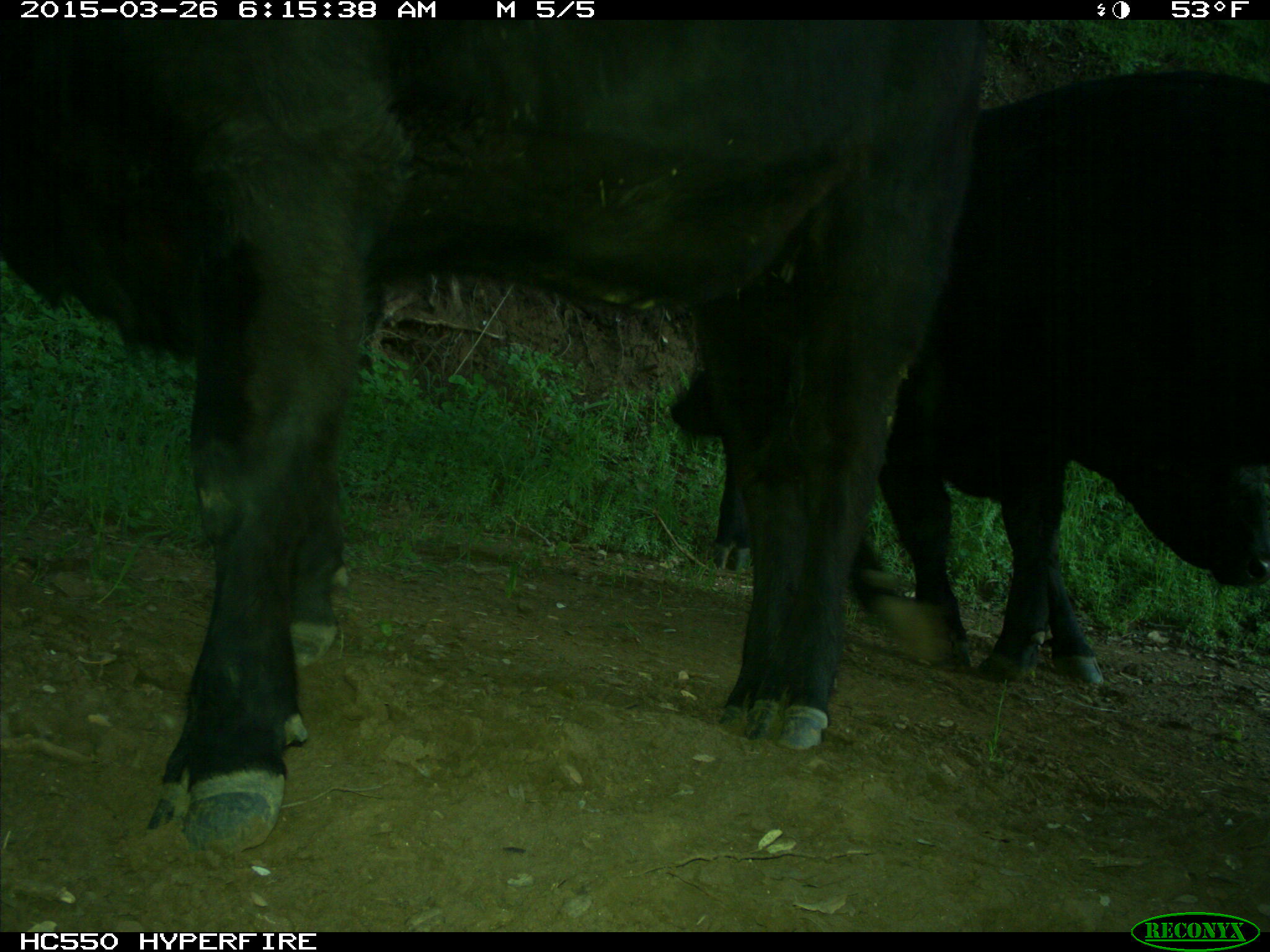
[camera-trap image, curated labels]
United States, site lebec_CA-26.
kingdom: Animalia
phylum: Chordata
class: Mammalia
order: Artiodactyla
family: Bovidae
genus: Bos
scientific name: Bos taurus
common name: domestic cow